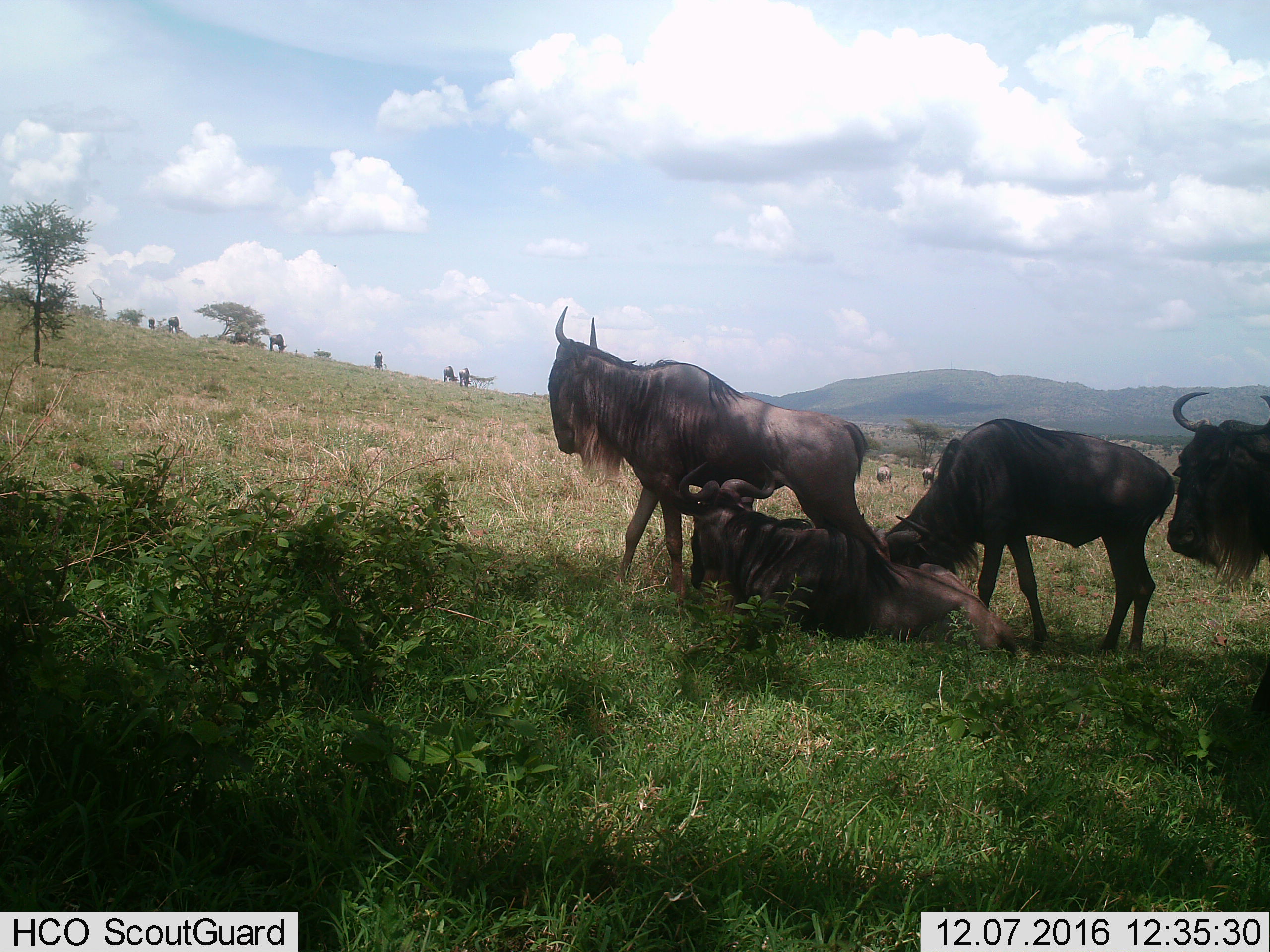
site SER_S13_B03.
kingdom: Animalia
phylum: Chordata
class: Mammalia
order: Artiodactyla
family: Bovidae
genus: Connochaetes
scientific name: Connochaetes taurinus taurinus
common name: blue wildebeest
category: wildebeestblue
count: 4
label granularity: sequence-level